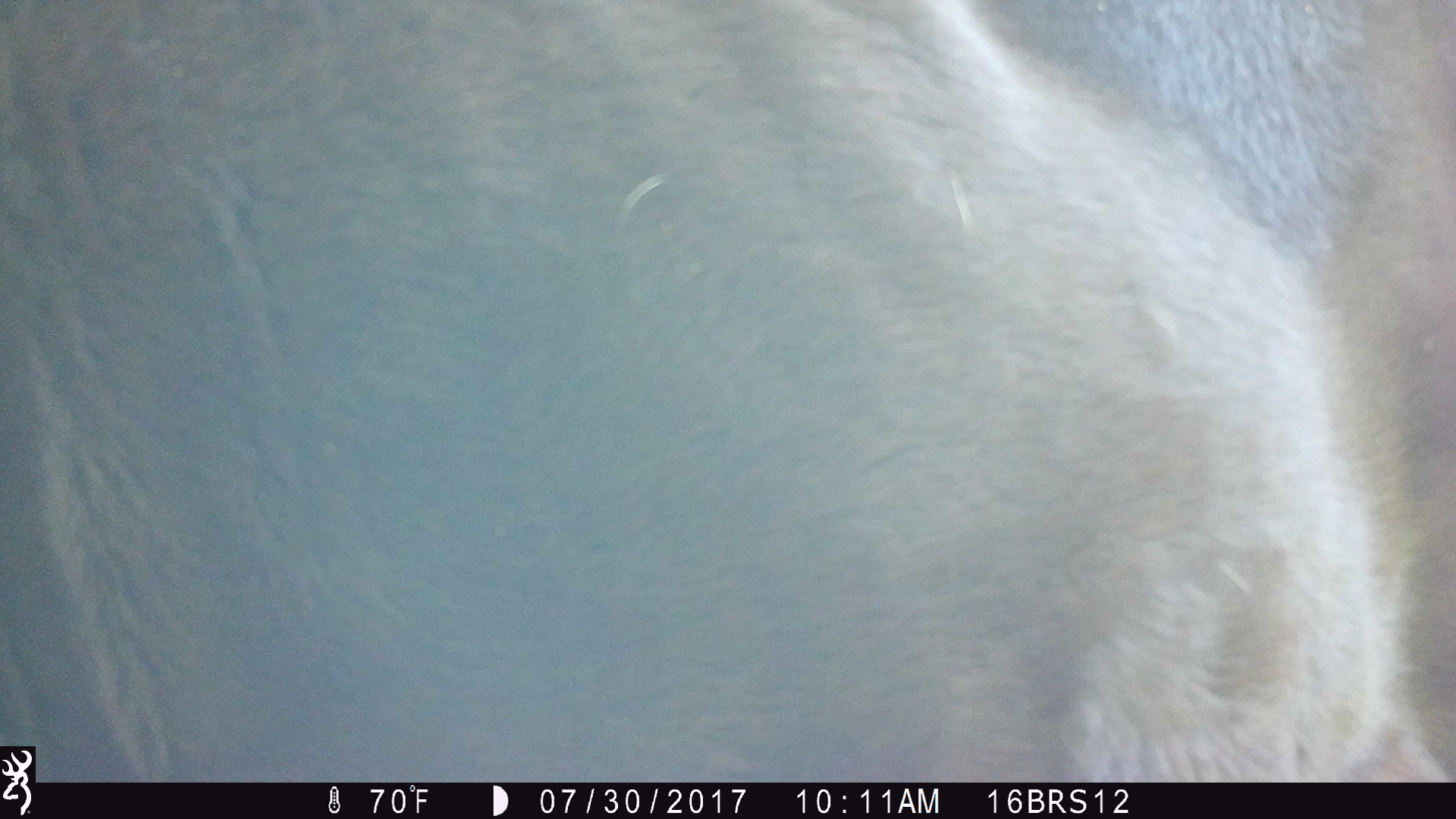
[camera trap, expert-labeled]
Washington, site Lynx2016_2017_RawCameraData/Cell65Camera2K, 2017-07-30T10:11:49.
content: unidentified animal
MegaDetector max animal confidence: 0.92